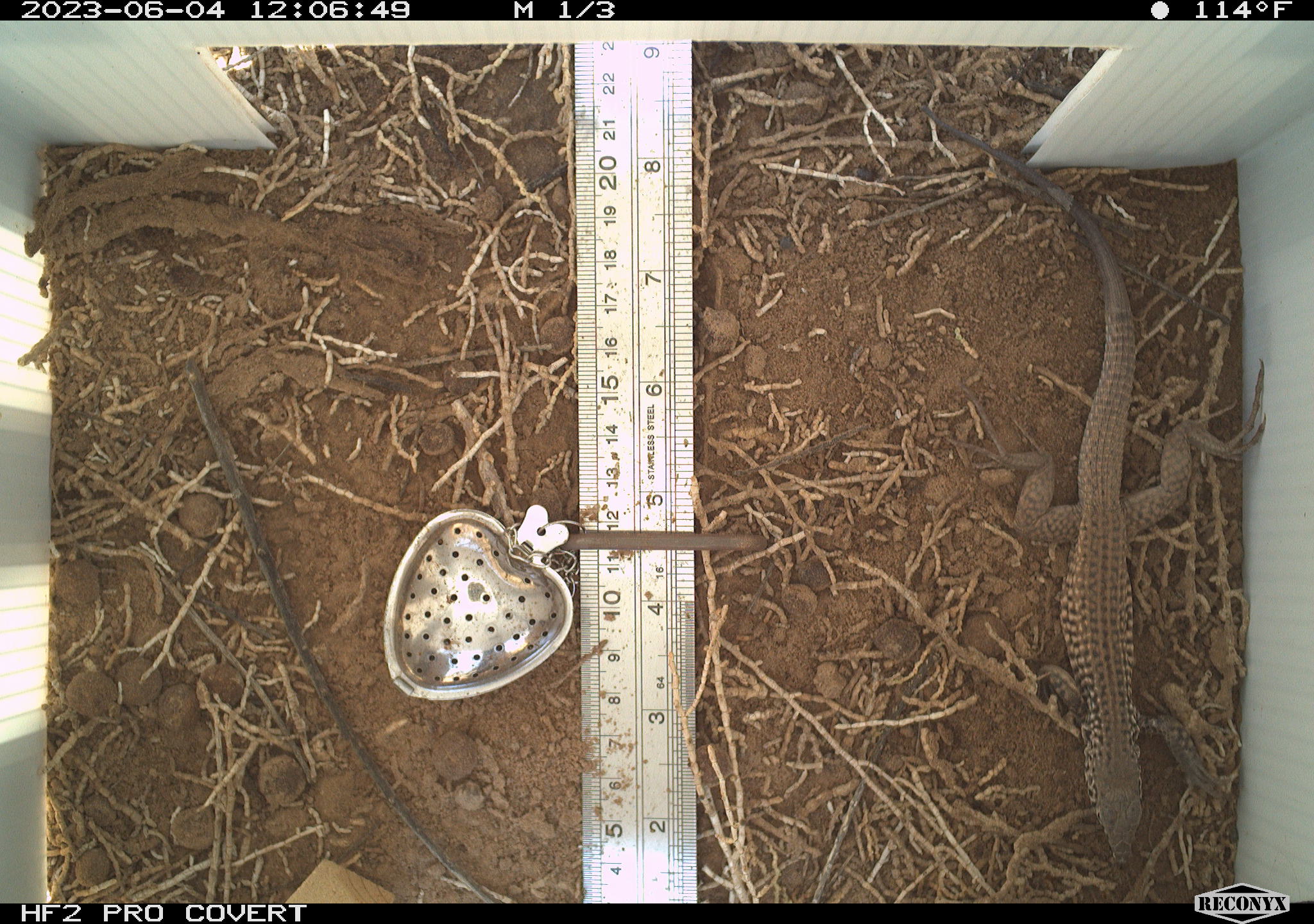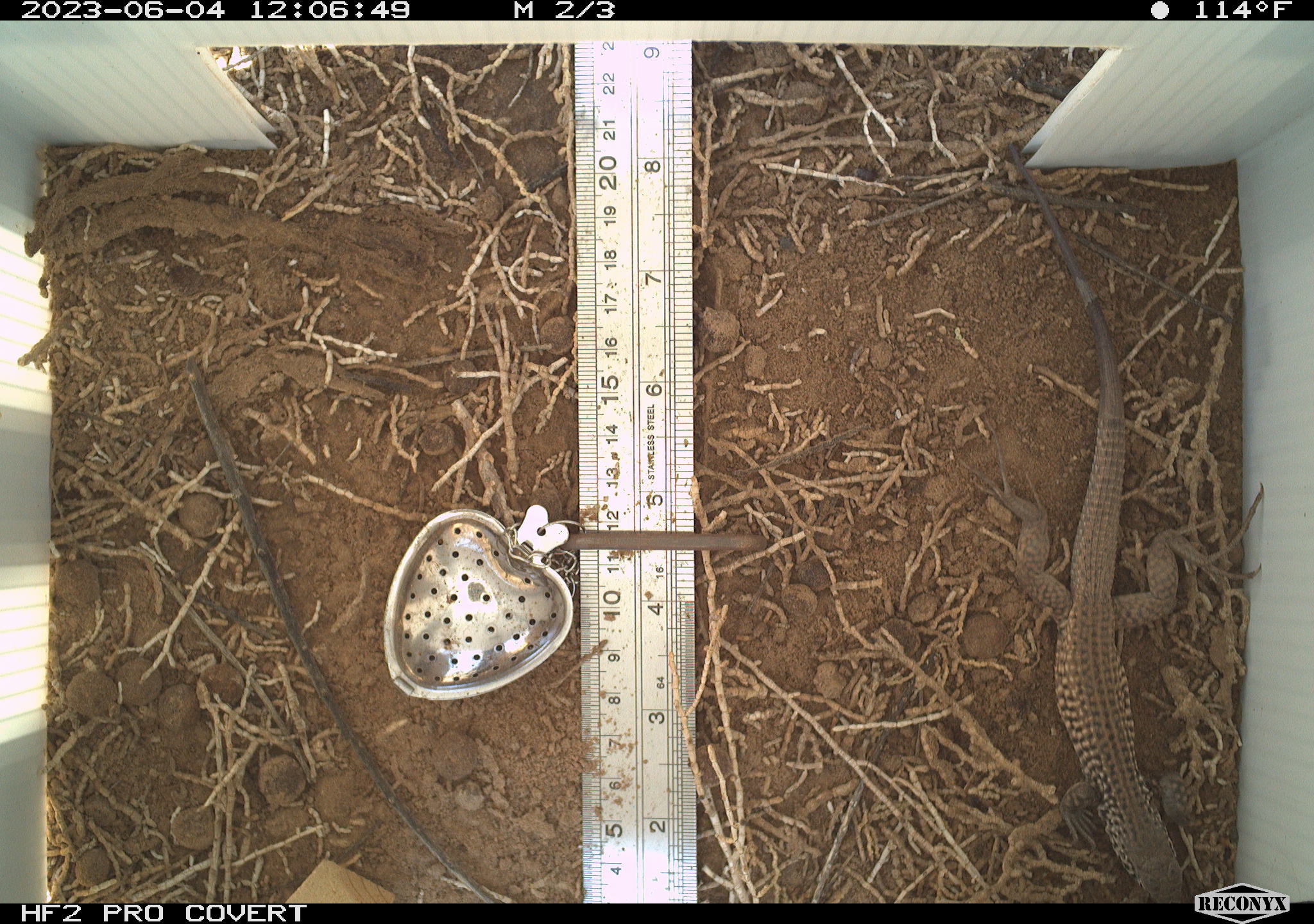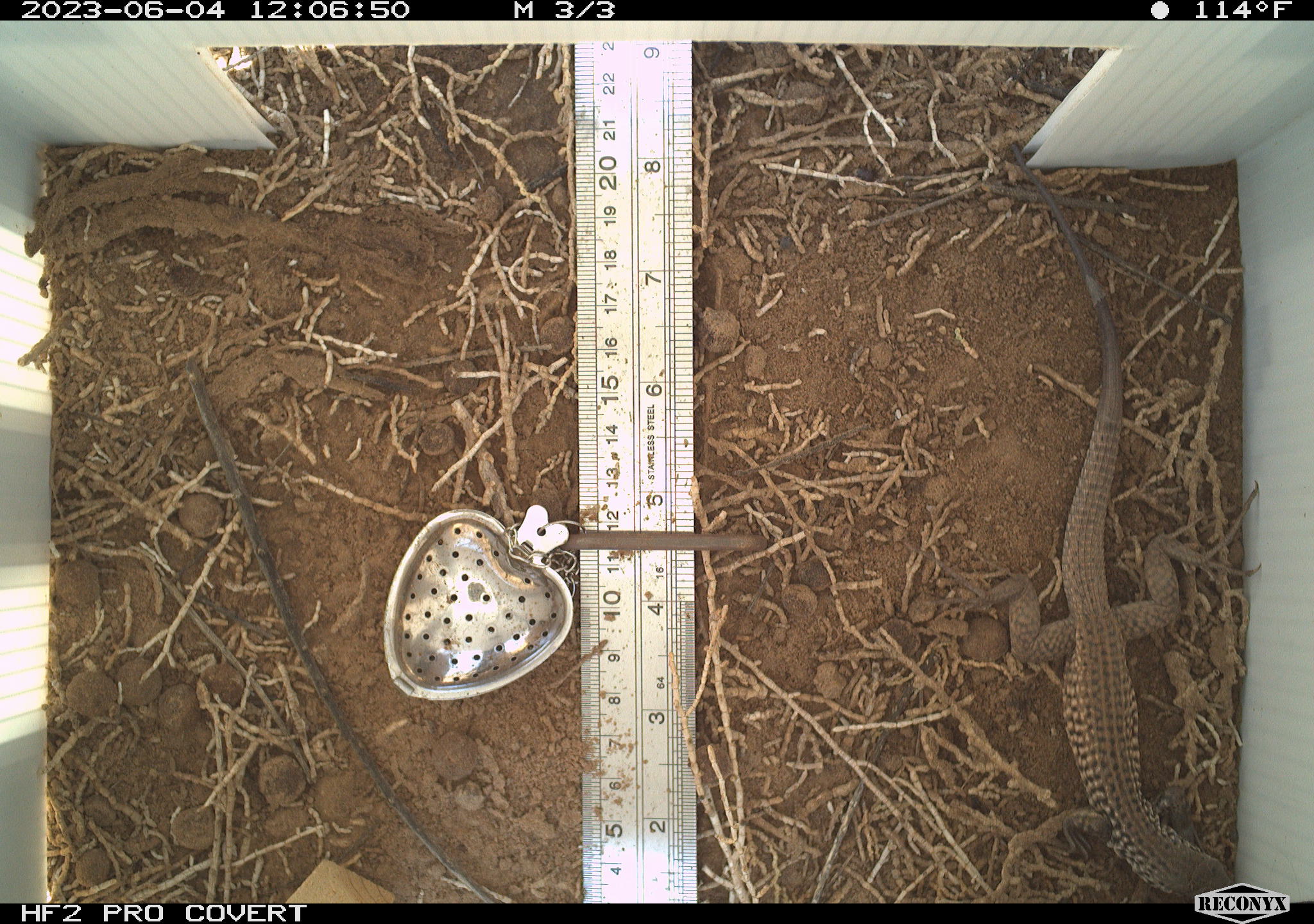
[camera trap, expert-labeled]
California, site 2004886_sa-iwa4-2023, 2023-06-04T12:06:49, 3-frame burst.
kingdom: Animalia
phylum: Chordata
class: Reptilia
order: Squamata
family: Teiidae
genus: Aspidoscelis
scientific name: Aspidoscelis tigris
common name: western whiptail